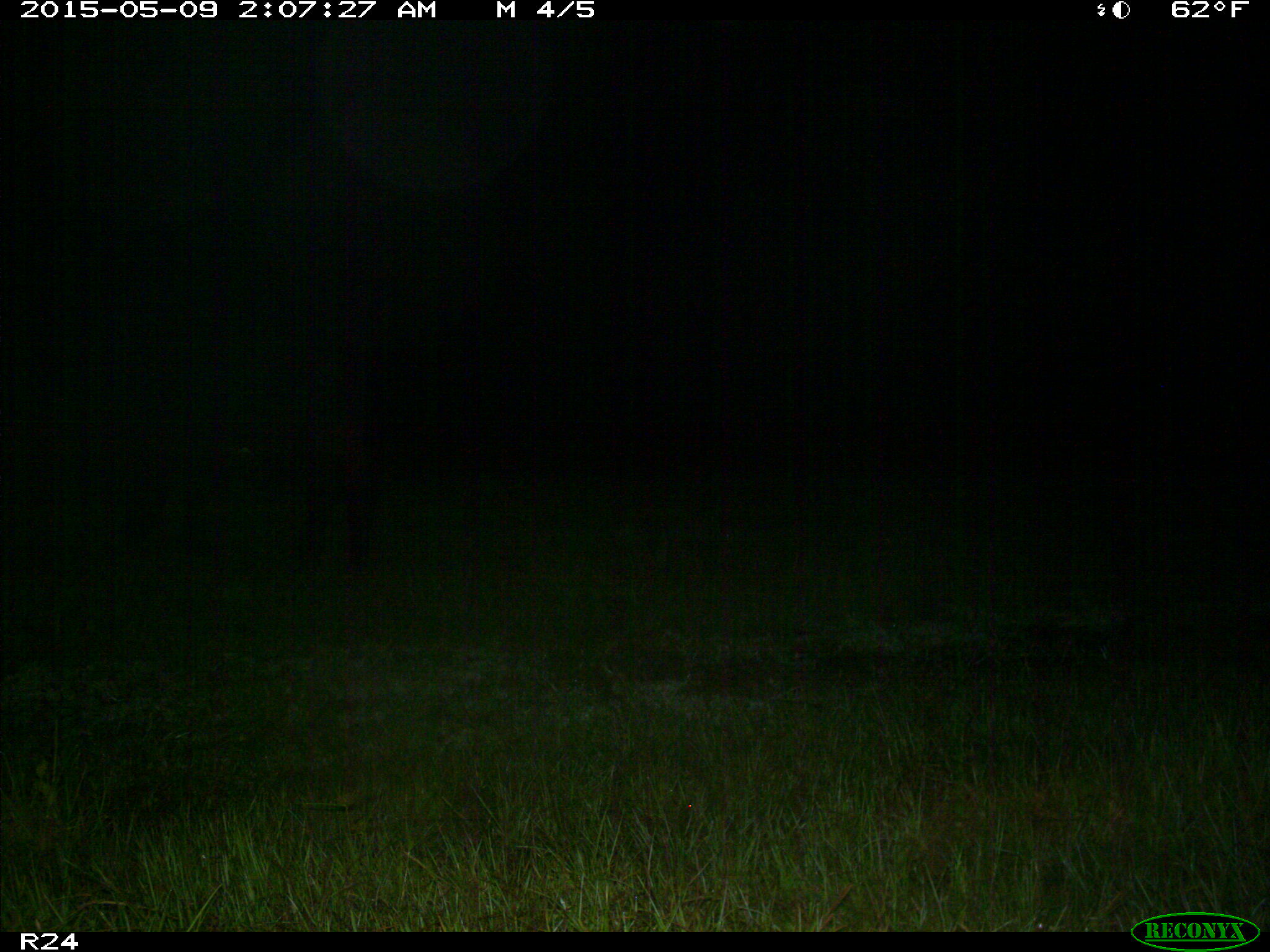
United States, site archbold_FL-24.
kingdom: Animalia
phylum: Chordata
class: Mammalia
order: Artiodactyla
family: Bovidae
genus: Bos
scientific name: Bos taurus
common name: domestic cow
Bos taurus (domestic cow).